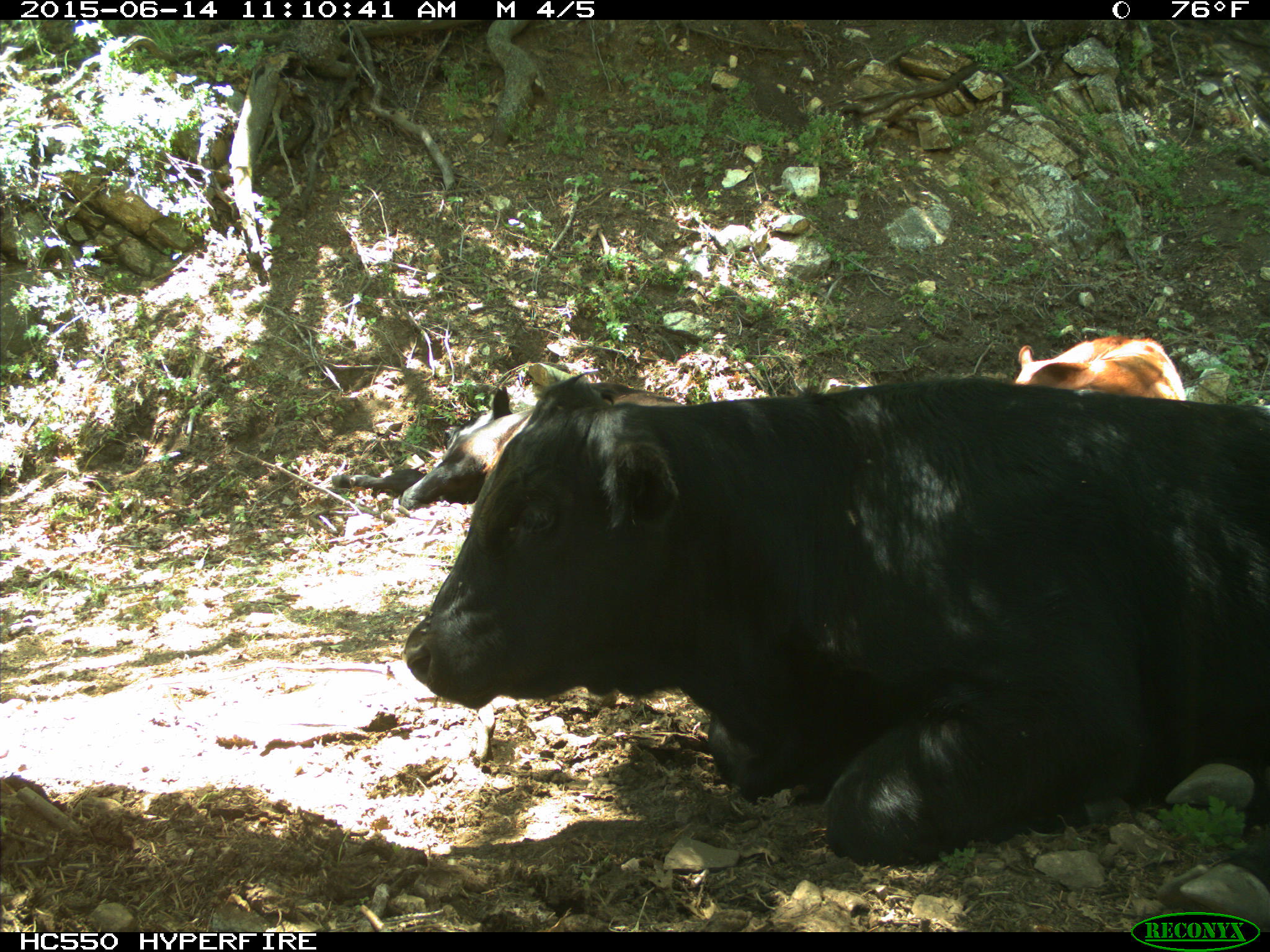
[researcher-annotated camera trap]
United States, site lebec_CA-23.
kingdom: Animalia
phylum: Chordata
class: Mammalia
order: Artiodactyla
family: Bovidae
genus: Bos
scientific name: Bos taurus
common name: domestic cow